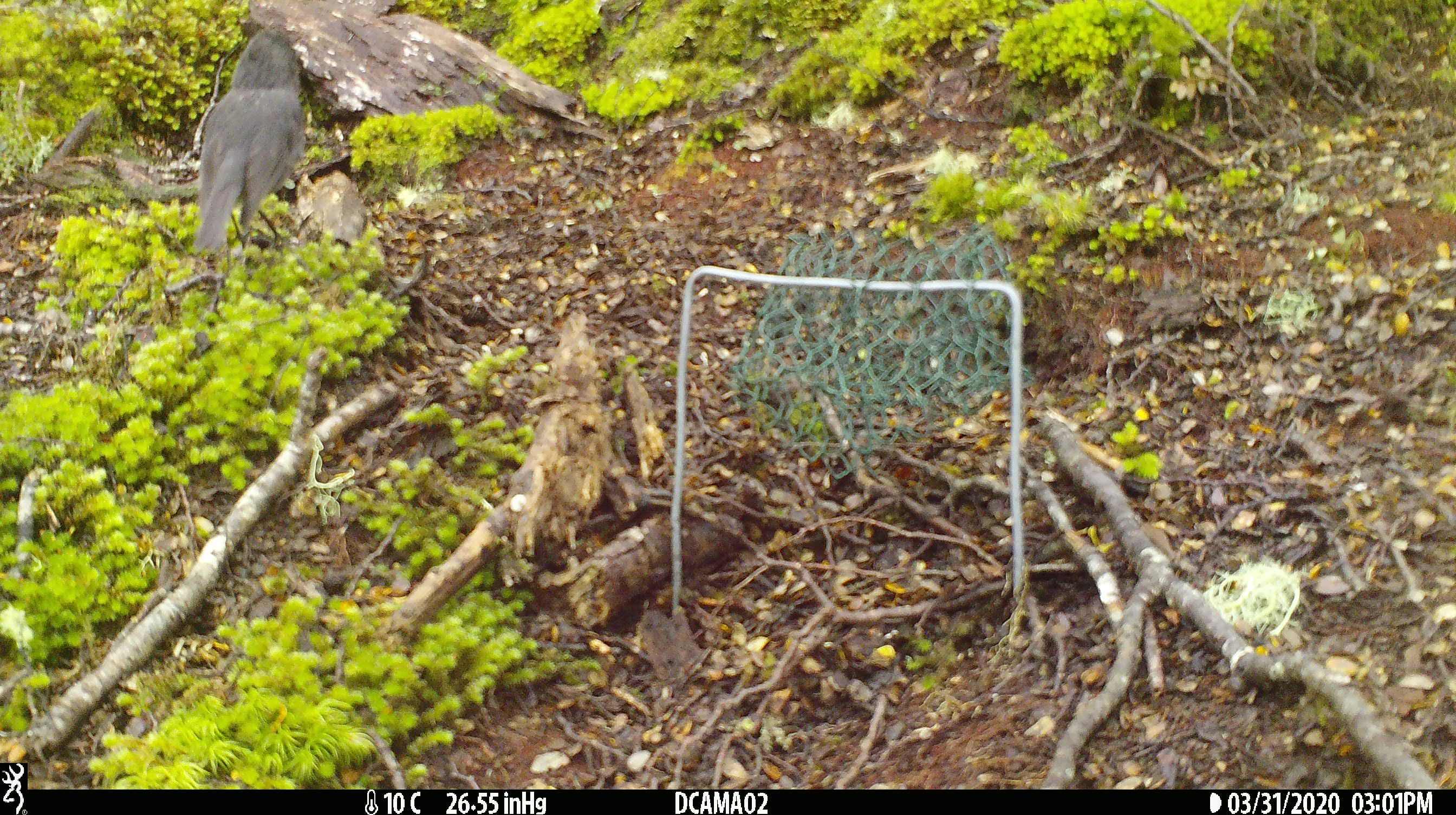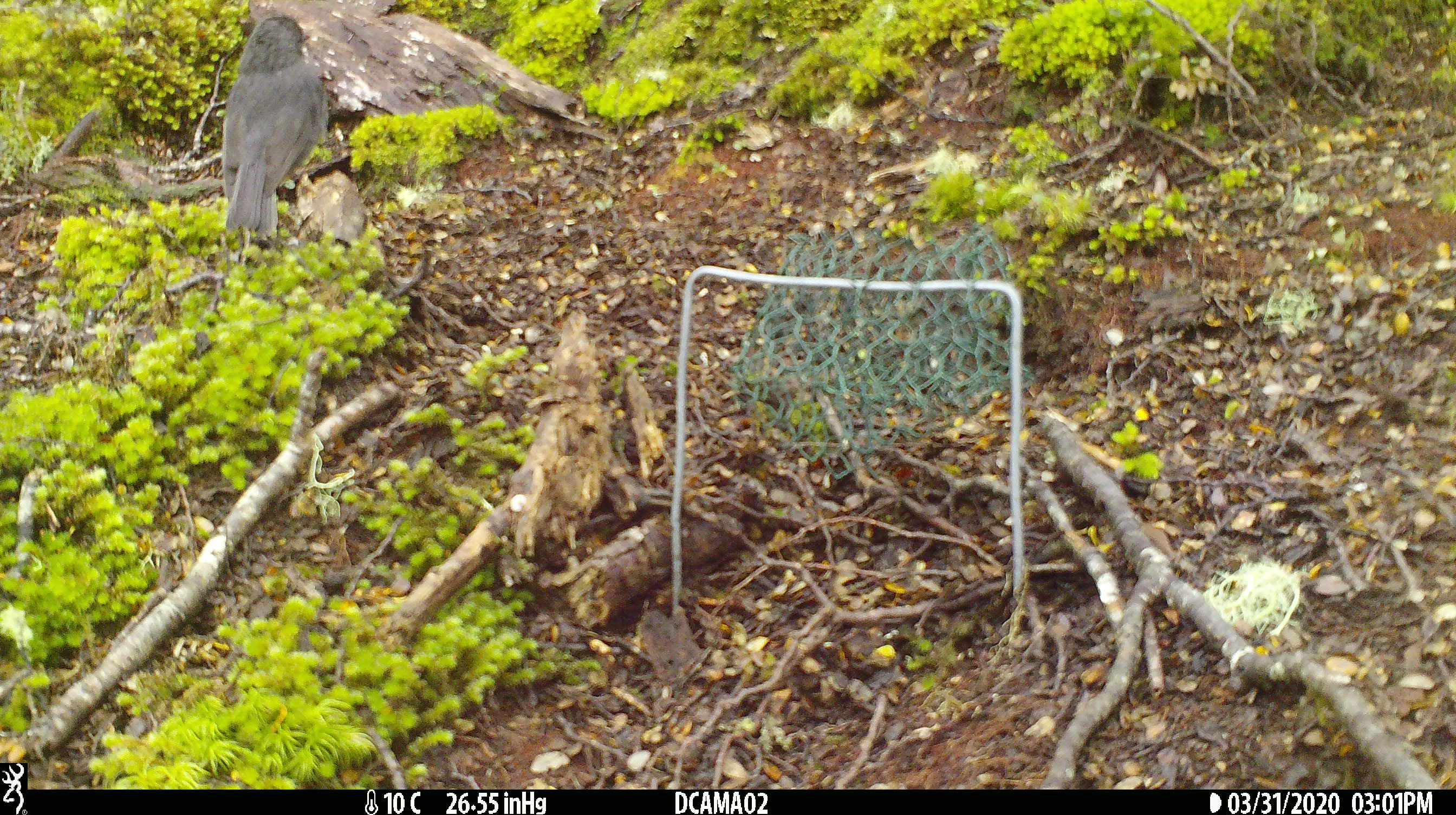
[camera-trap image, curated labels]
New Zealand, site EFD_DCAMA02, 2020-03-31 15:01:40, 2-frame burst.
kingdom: Animalia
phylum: Chordata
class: Aves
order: Passeriformes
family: Petroicidae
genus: Petroica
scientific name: Petroica australis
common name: new zealand robin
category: robin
Robin (new zealand robin) (Petroica australis).